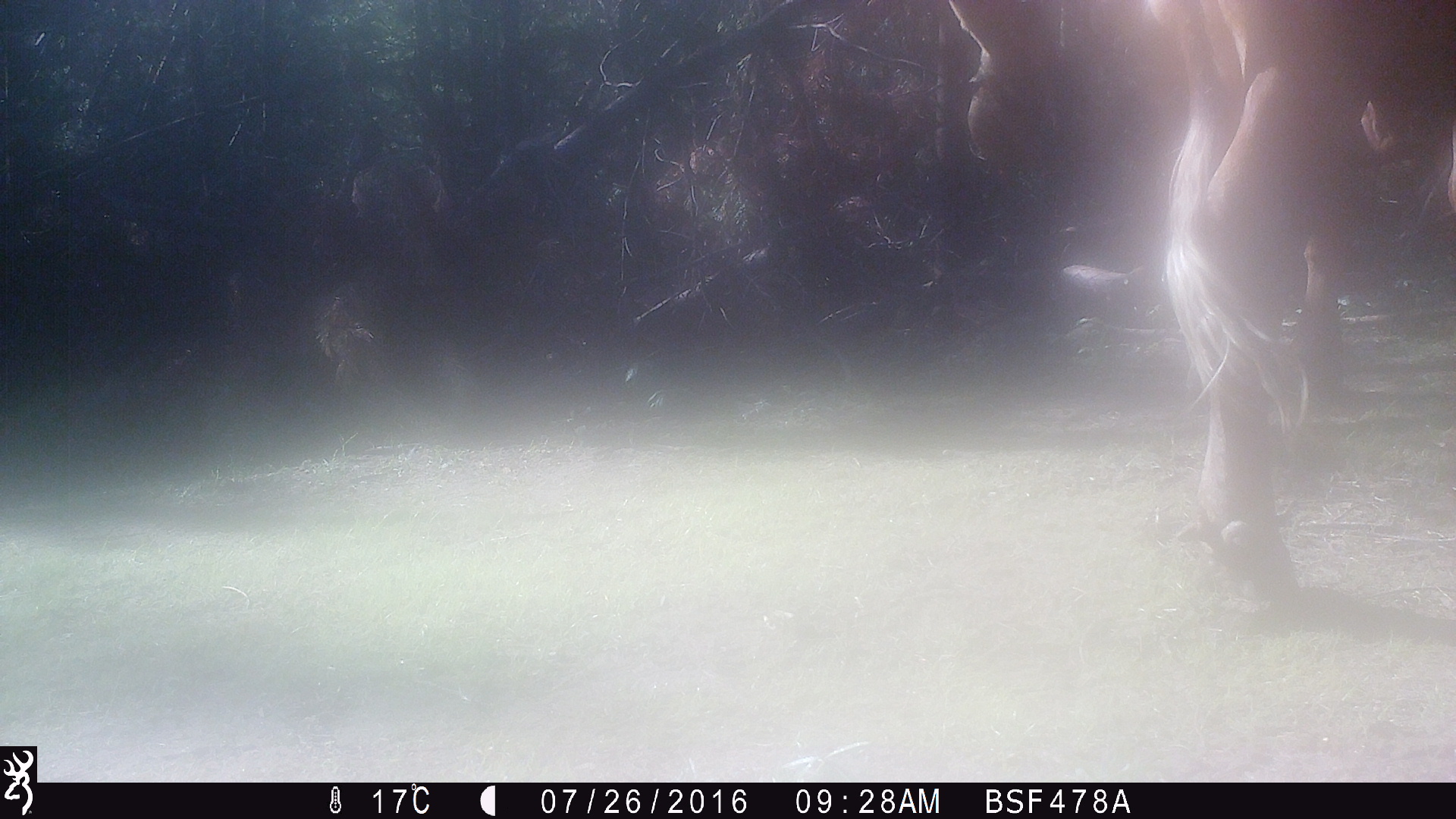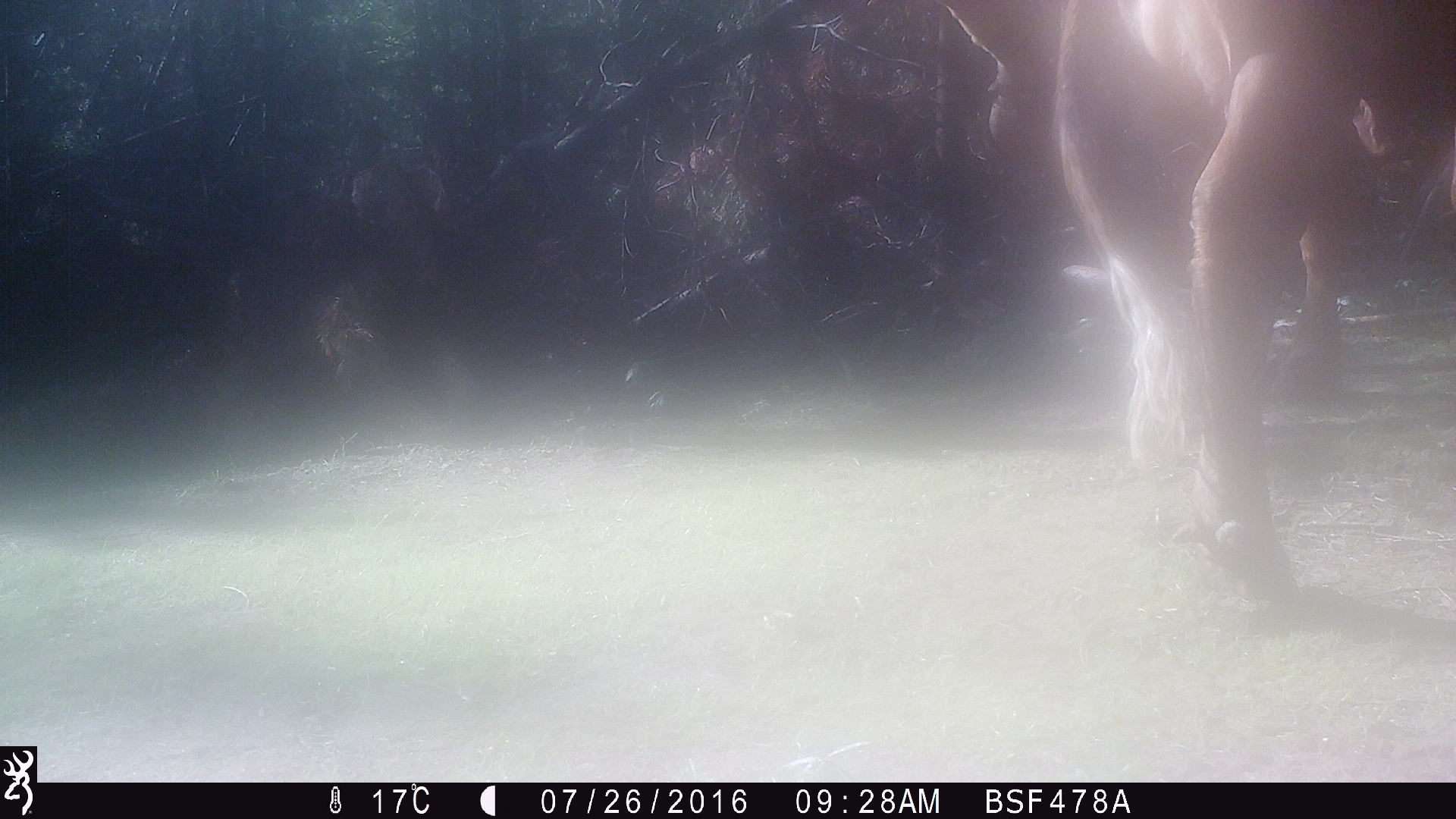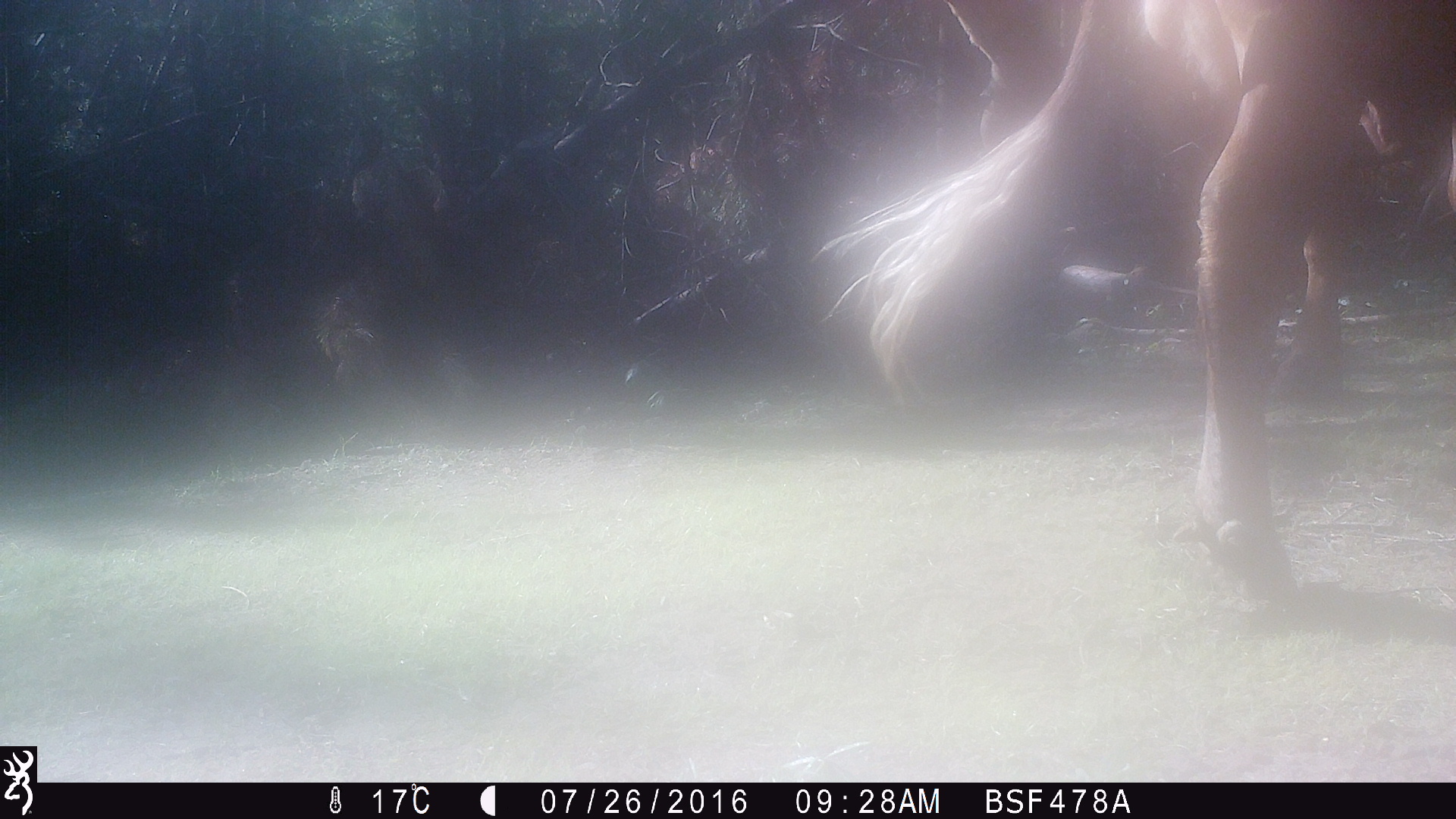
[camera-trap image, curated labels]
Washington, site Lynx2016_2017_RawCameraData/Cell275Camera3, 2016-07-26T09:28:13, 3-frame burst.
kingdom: Animalia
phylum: Chordata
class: Mammalia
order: Artiodactyla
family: Bovidae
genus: Bos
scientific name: Bos taurus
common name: domestic cattle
Domestic cattle (Bos taurus). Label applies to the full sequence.